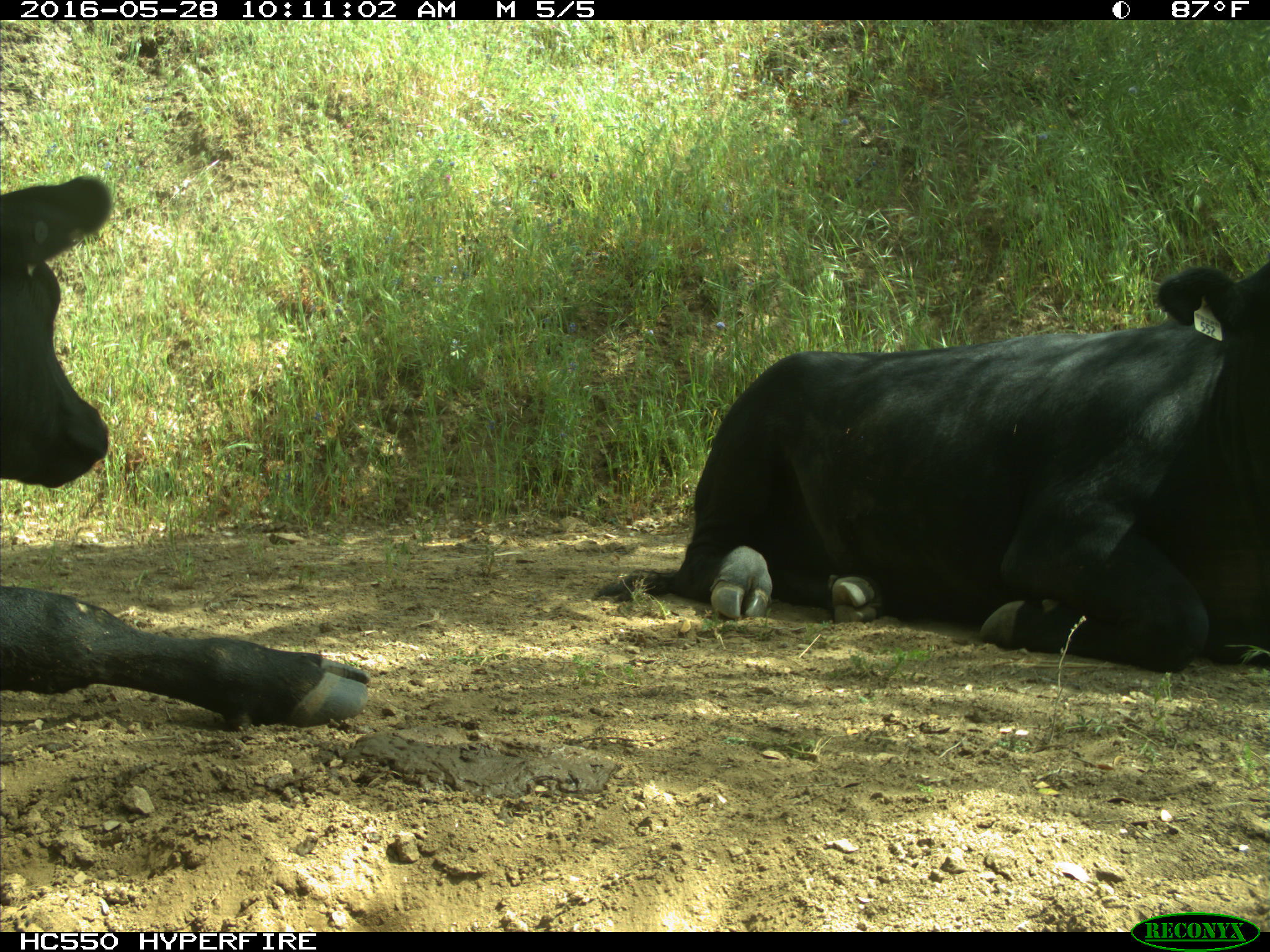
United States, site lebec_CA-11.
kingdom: Animalia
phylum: Chordata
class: Mammalia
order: Artiodactyla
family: Bovidae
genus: Bos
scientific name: Bos taurus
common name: domestic cow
Bos taurus (domestic cow).